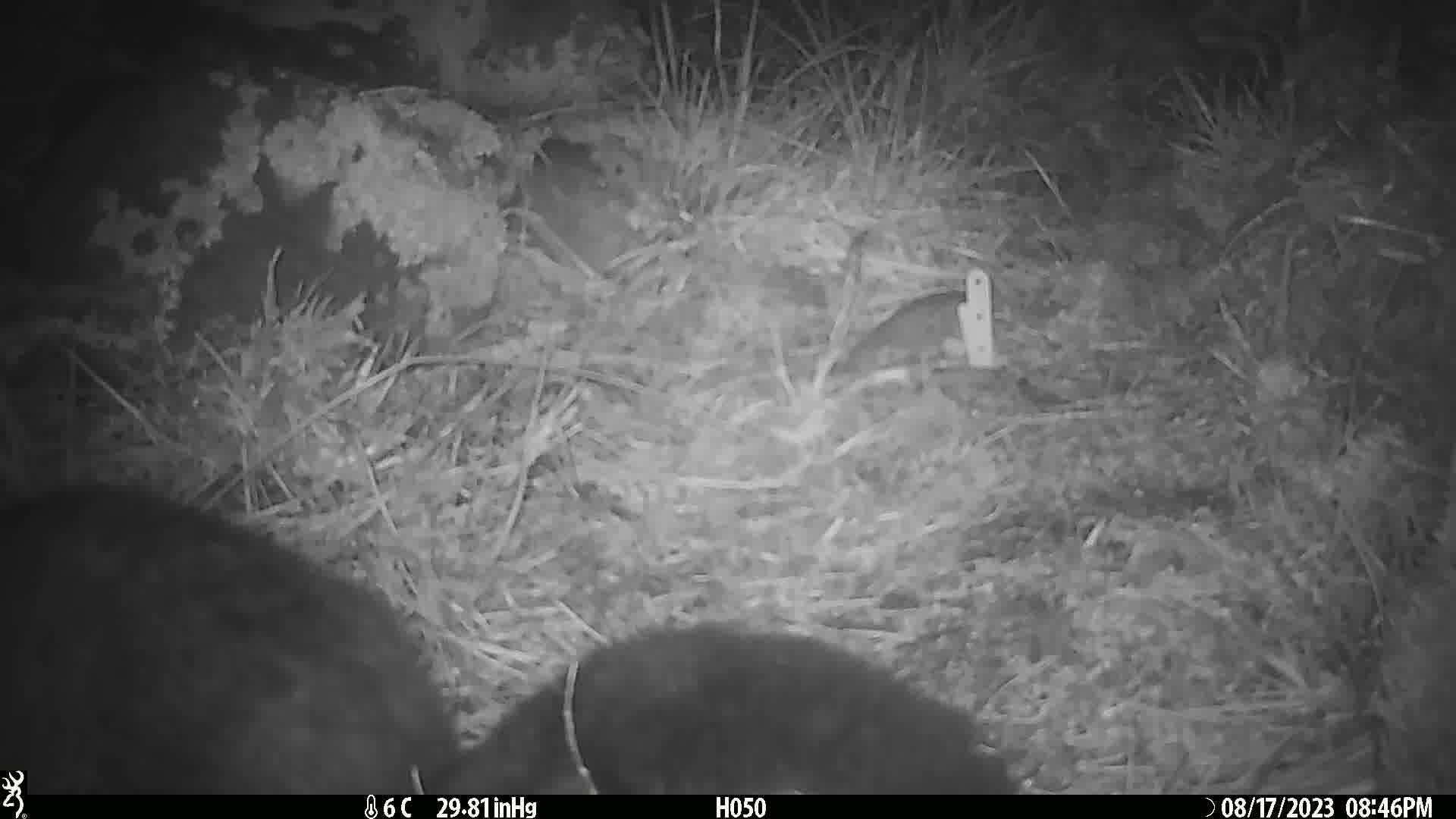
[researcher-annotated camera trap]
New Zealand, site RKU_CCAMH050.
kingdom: Animalia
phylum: Chordata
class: Mammalia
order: Diprotodontia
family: Phalangeridae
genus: Trichosurus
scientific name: Trichosurus vulpecula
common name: common brushtail possum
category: possum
Possum (common brushtail possum) (Trichosurus vulpecula).